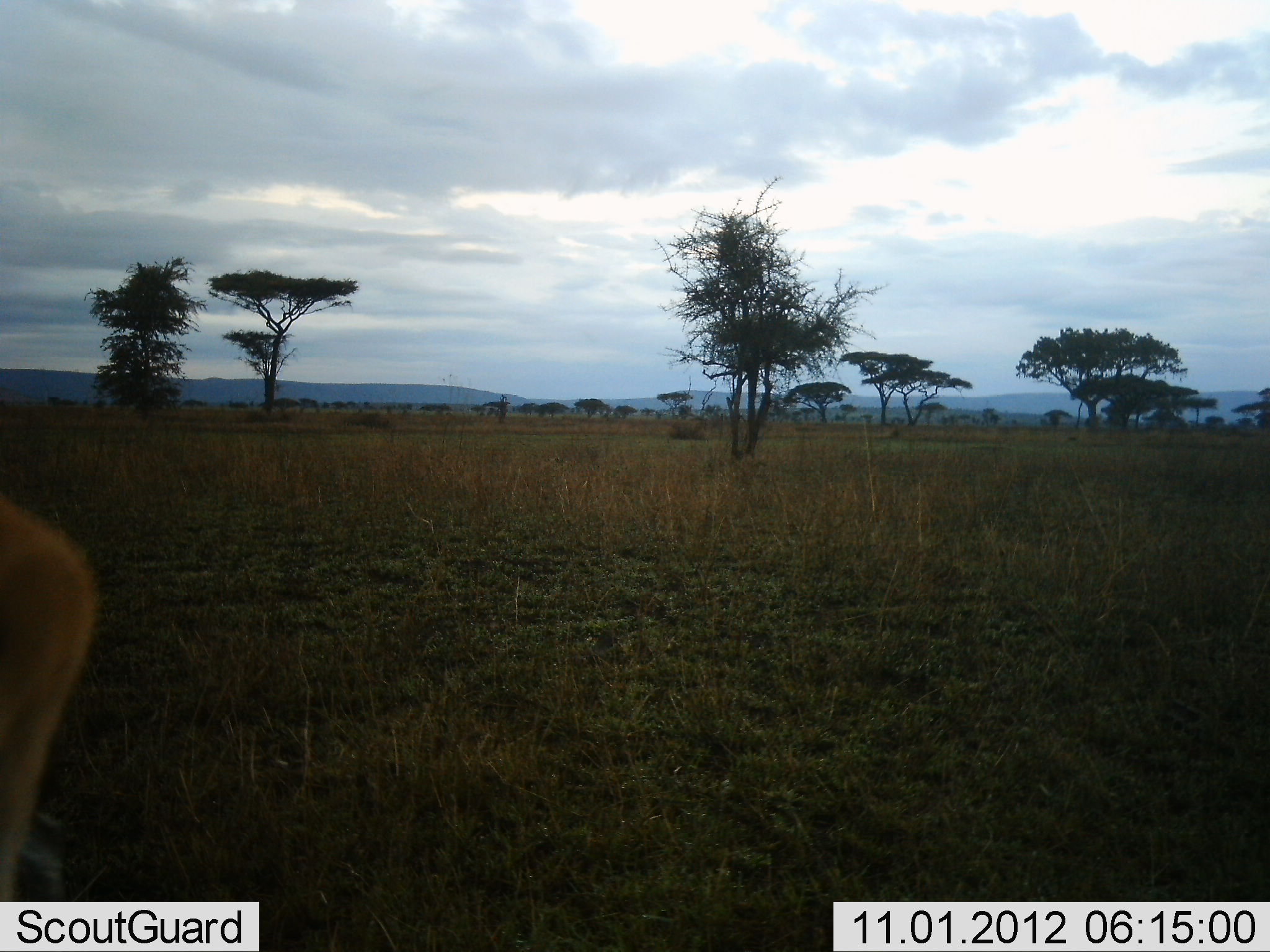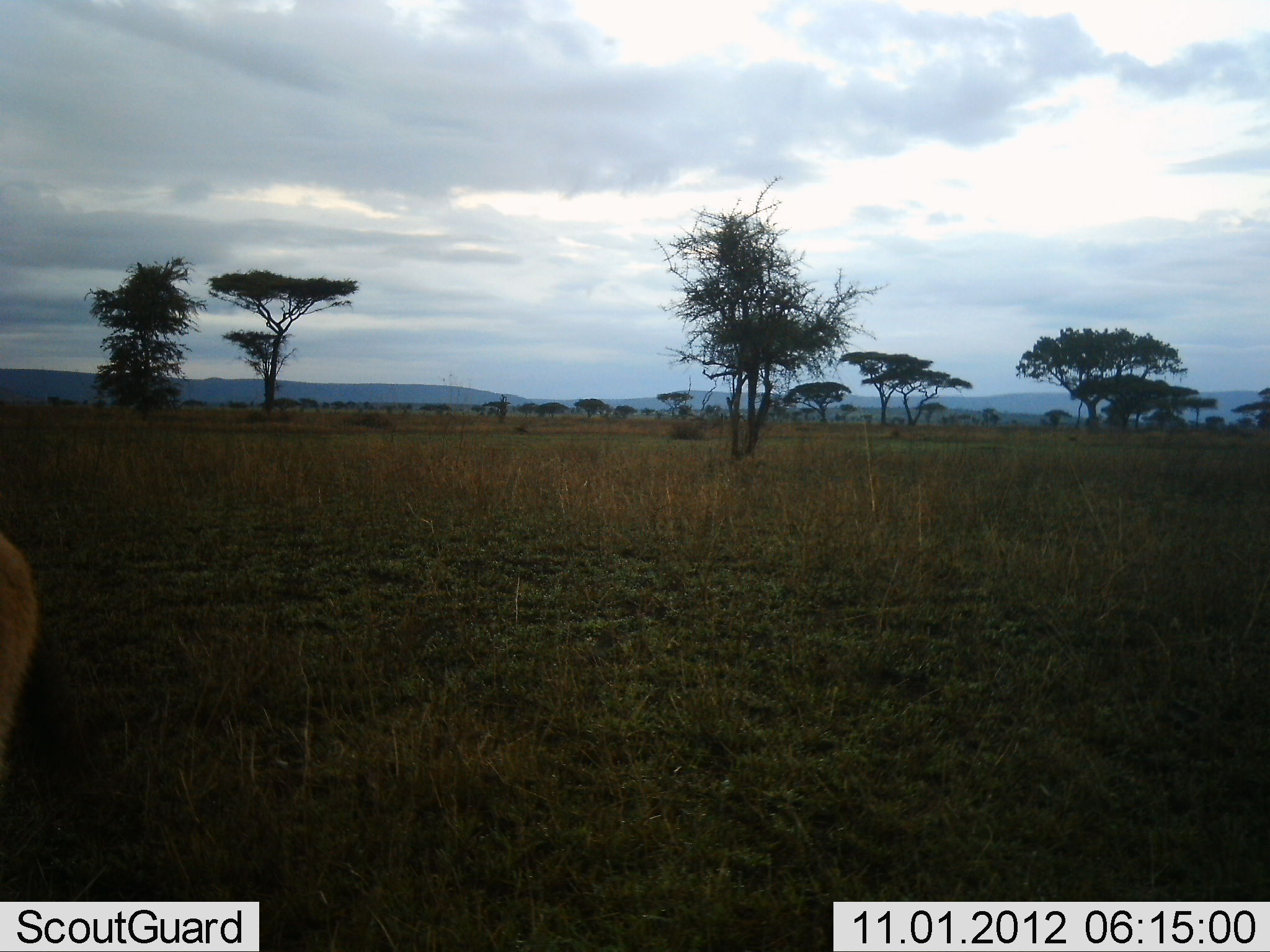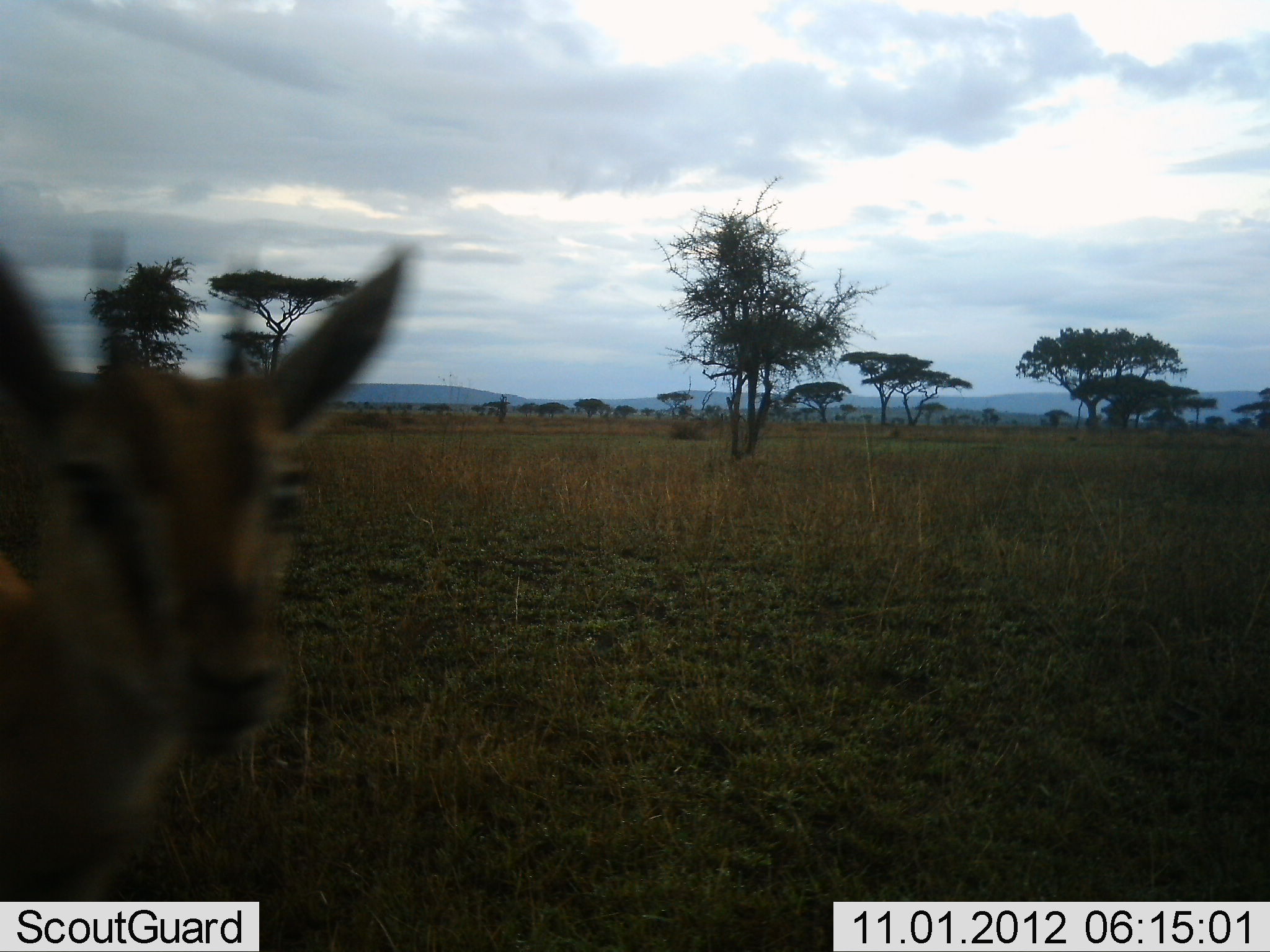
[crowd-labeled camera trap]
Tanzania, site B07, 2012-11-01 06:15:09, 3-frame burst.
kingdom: Animalia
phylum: Chordata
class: Mammalia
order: Artiodactyla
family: Bovidae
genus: Eudorcas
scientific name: Eudorcas thomsonii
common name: thomson's gazelle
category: gazellethomsons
Gazellethomsons (thomson's gazelle) (Eudorcas thomsonii), count 1. Behavior (volunteer vote fractions): standing 64%, resting 0%, moving 36%, interacting 0%. Young present (vote fraction): 0%. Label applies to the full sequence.